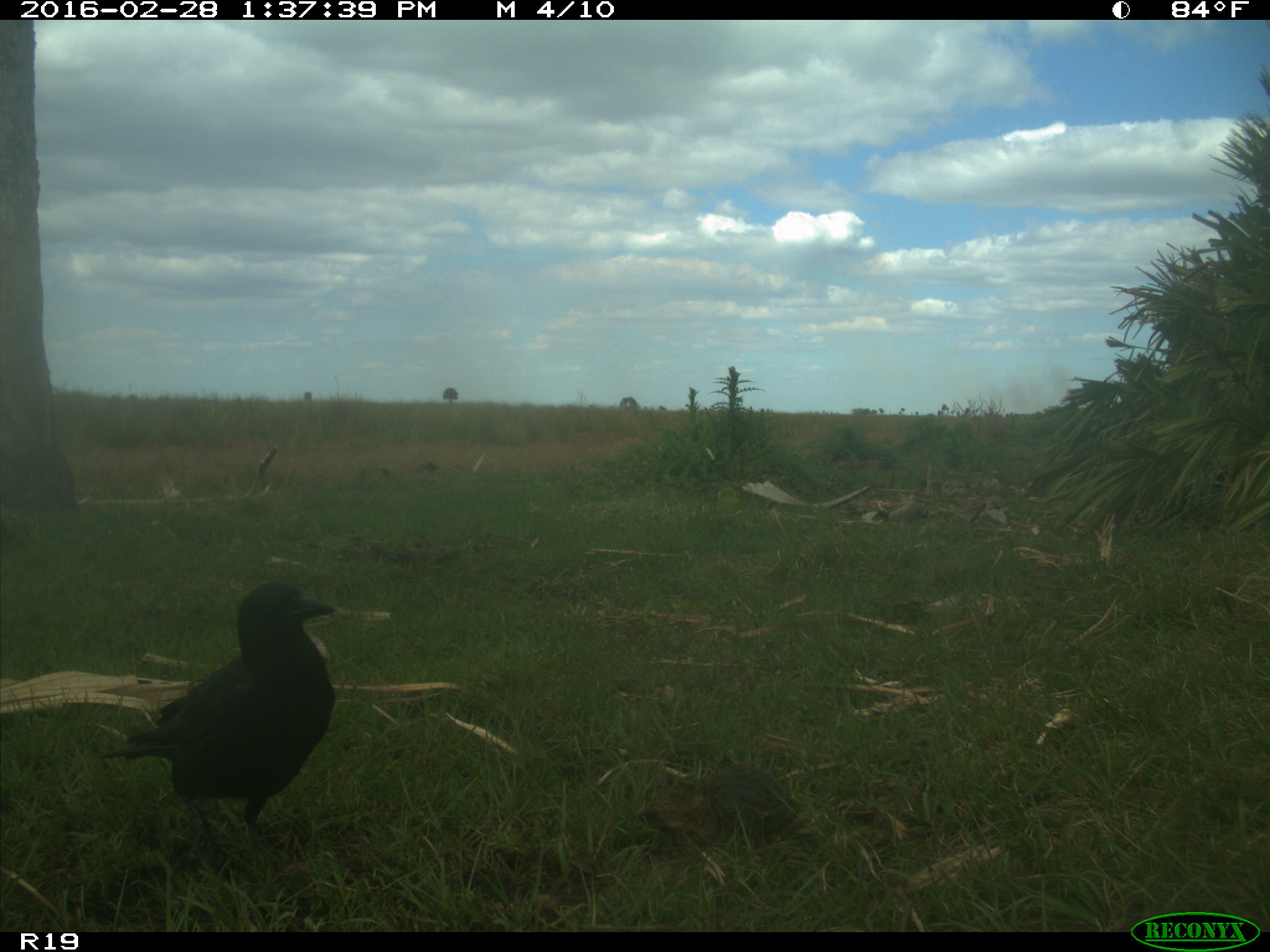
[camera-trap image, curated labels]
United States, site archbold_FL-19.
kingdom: Animalia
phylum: Chordata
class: Aves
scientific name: Aves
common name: birds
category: unidentified bird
Unidentified bird (birds) (Aves).